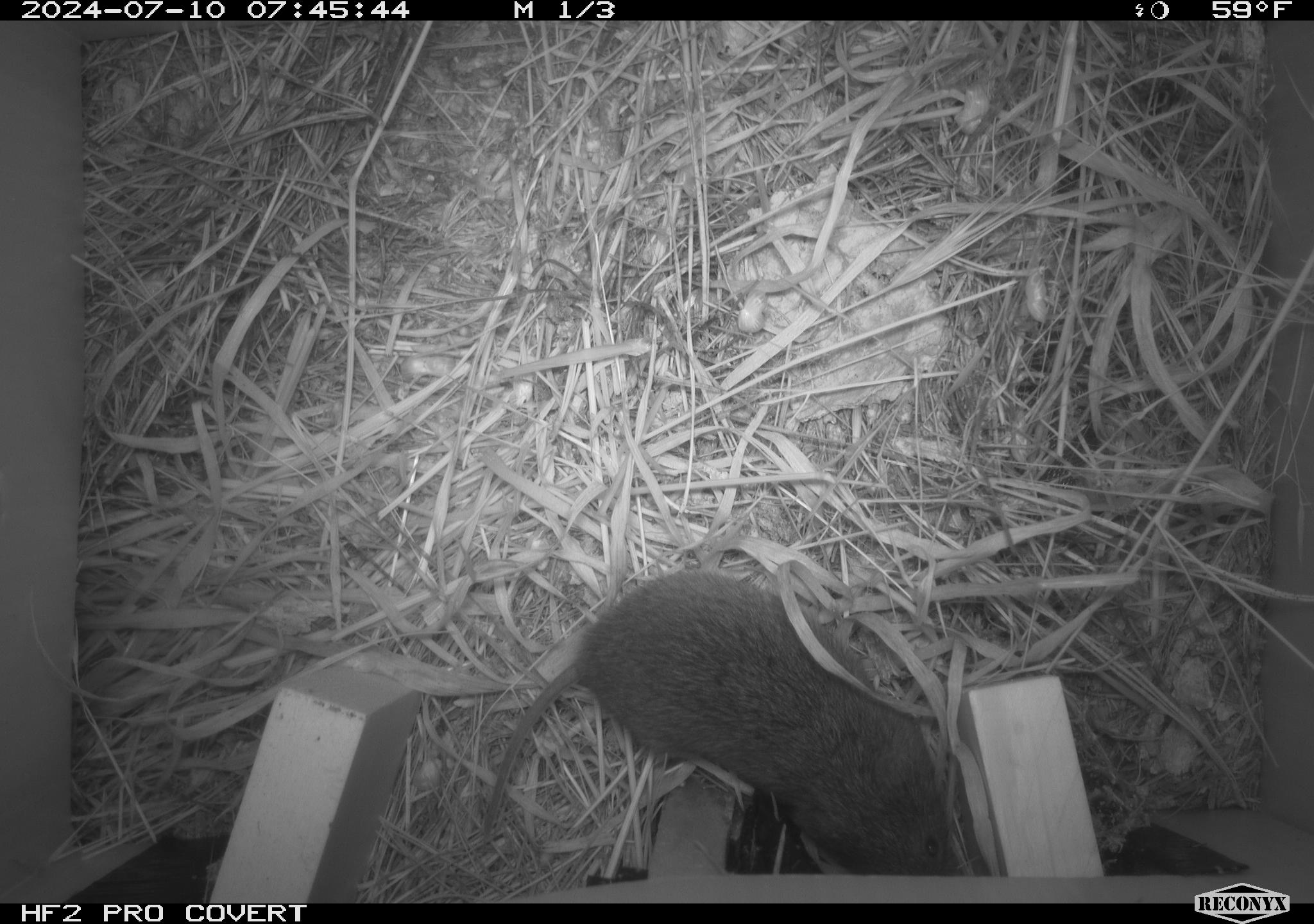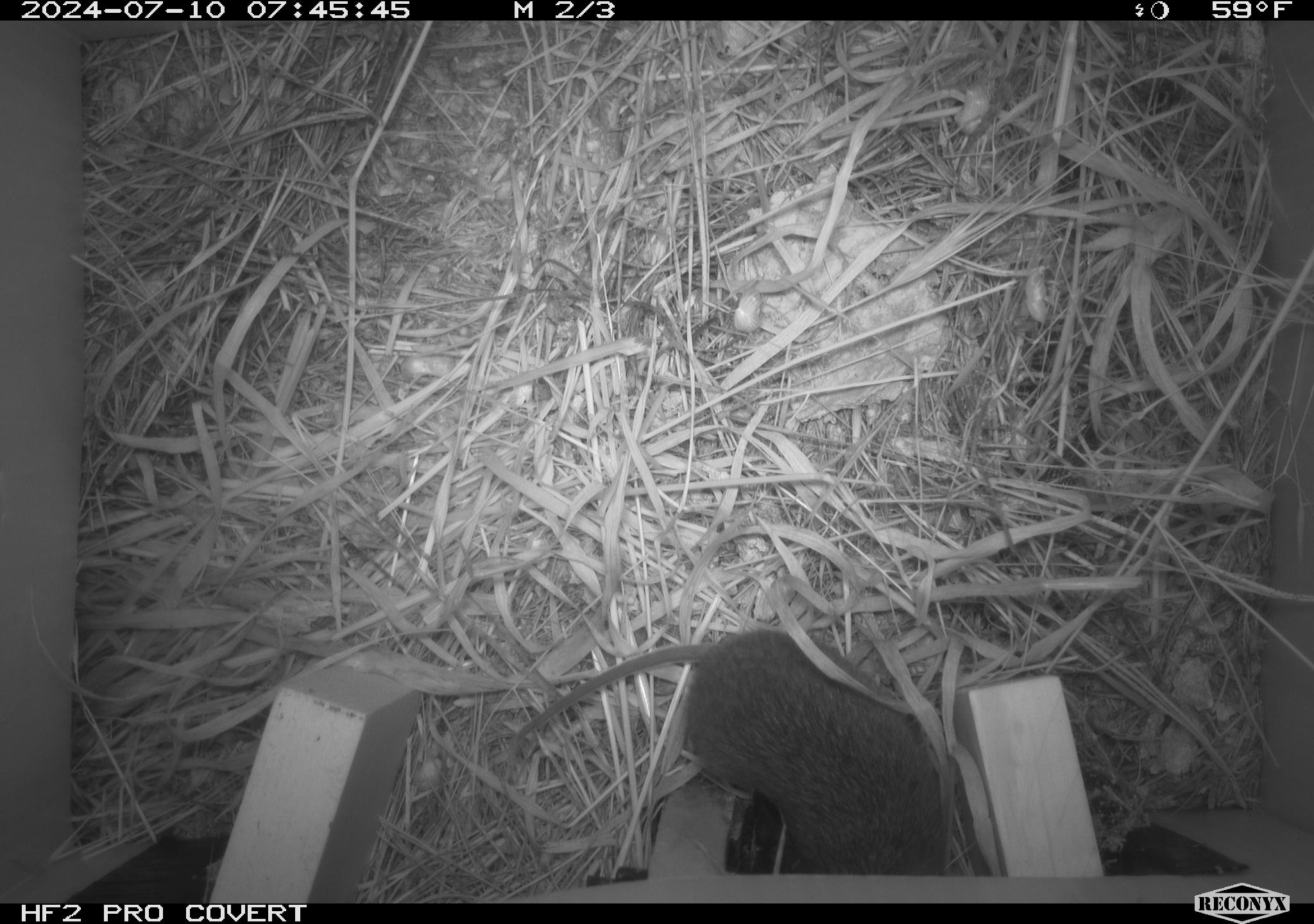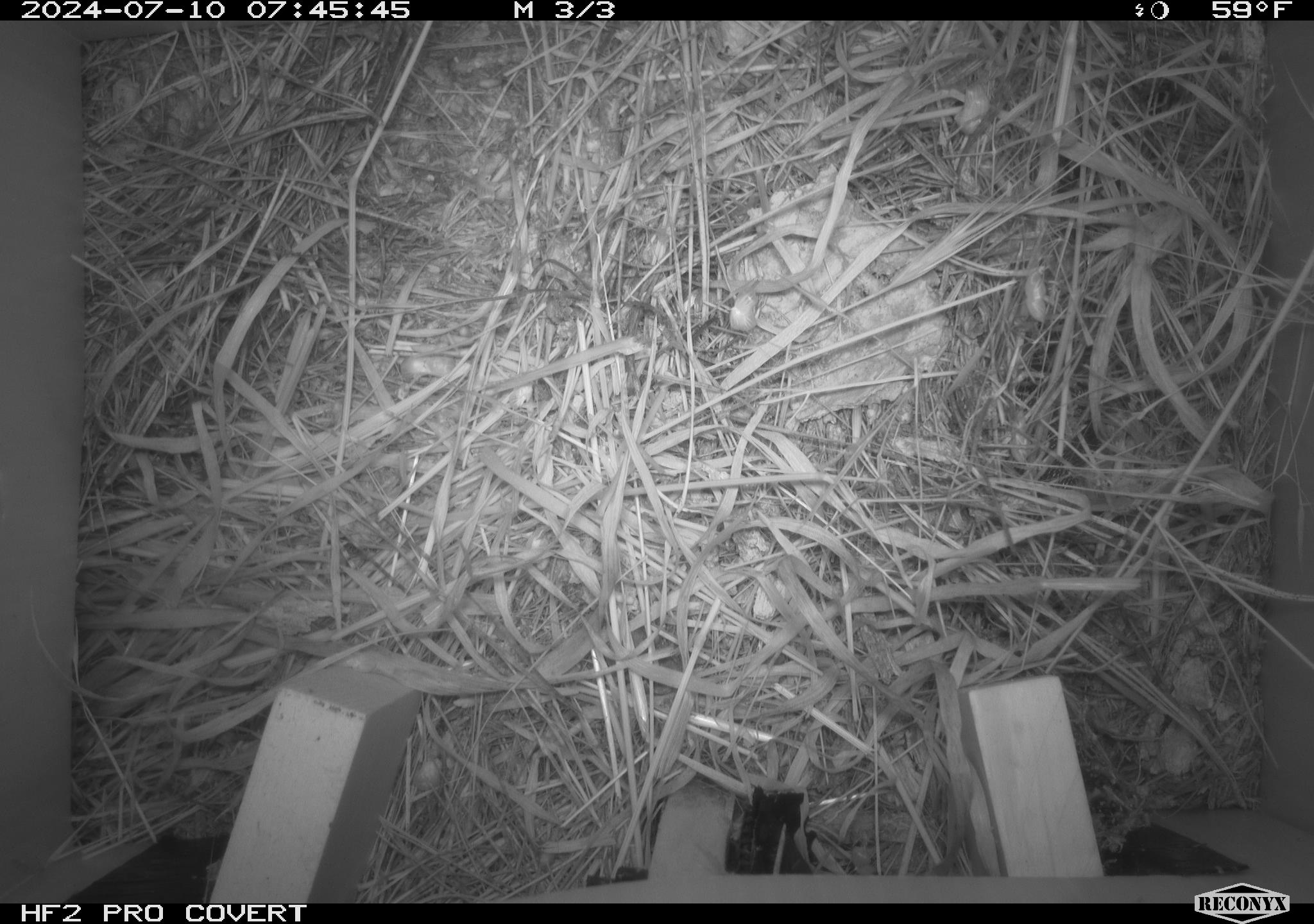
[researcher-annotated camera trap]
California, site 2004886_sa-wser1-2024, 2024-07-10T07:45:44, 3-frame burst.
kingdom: Animalia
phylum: Chordata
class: Mammalia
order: Rodentia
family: Cricetidae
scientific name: Arvicolinae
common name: voles, lemmings, and muskrats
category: arvicolinae subfamily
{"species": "arvicolinae subfamily (voles, lemmings, and muskrats) (Arvicolinae)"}